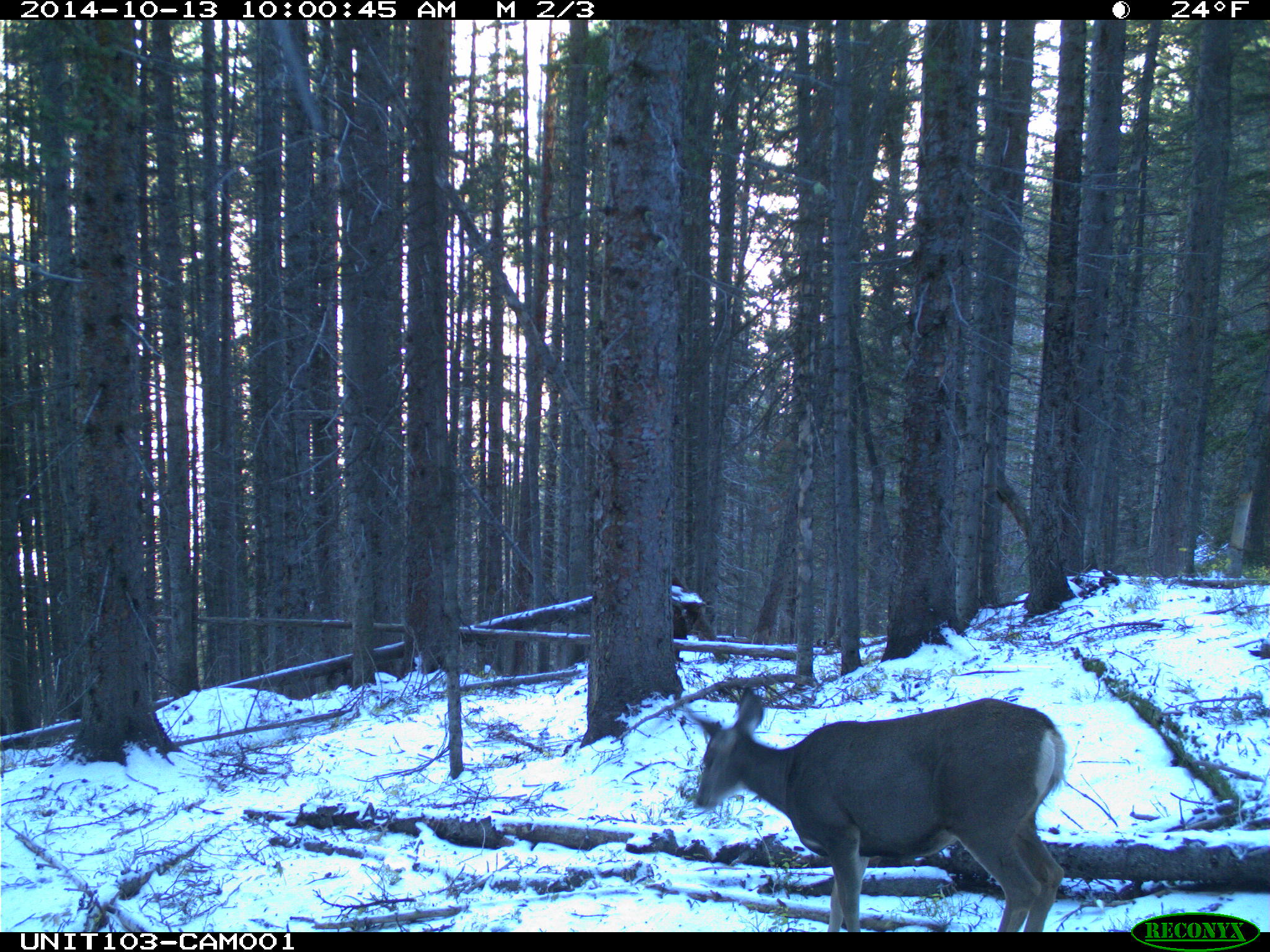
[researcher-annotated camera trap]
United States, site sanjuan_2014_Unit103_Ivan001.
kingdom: Animalia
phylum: Chordata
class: Mammalia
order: Artiodactyla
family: Cervidae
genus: Odocoileus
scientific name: Odocoileus hemionus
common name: mule deer